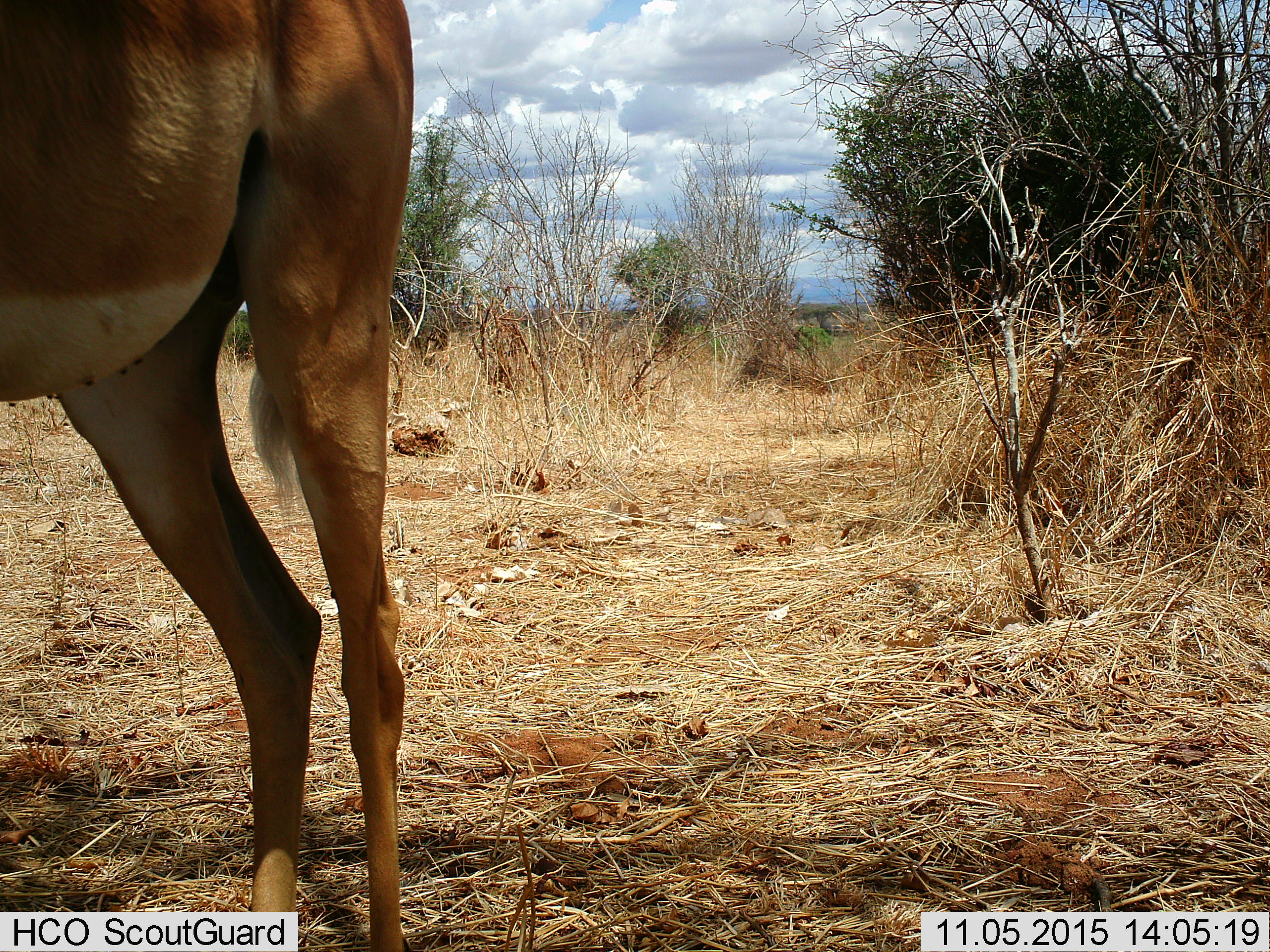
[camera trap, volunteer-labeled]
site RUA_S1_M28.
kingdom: Animalia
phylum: Chordata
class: Mammalia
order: Artiodactyla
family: Bovidae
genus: Aepyceros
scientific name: Aepyceros melampus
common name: impala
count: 1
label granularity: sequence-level